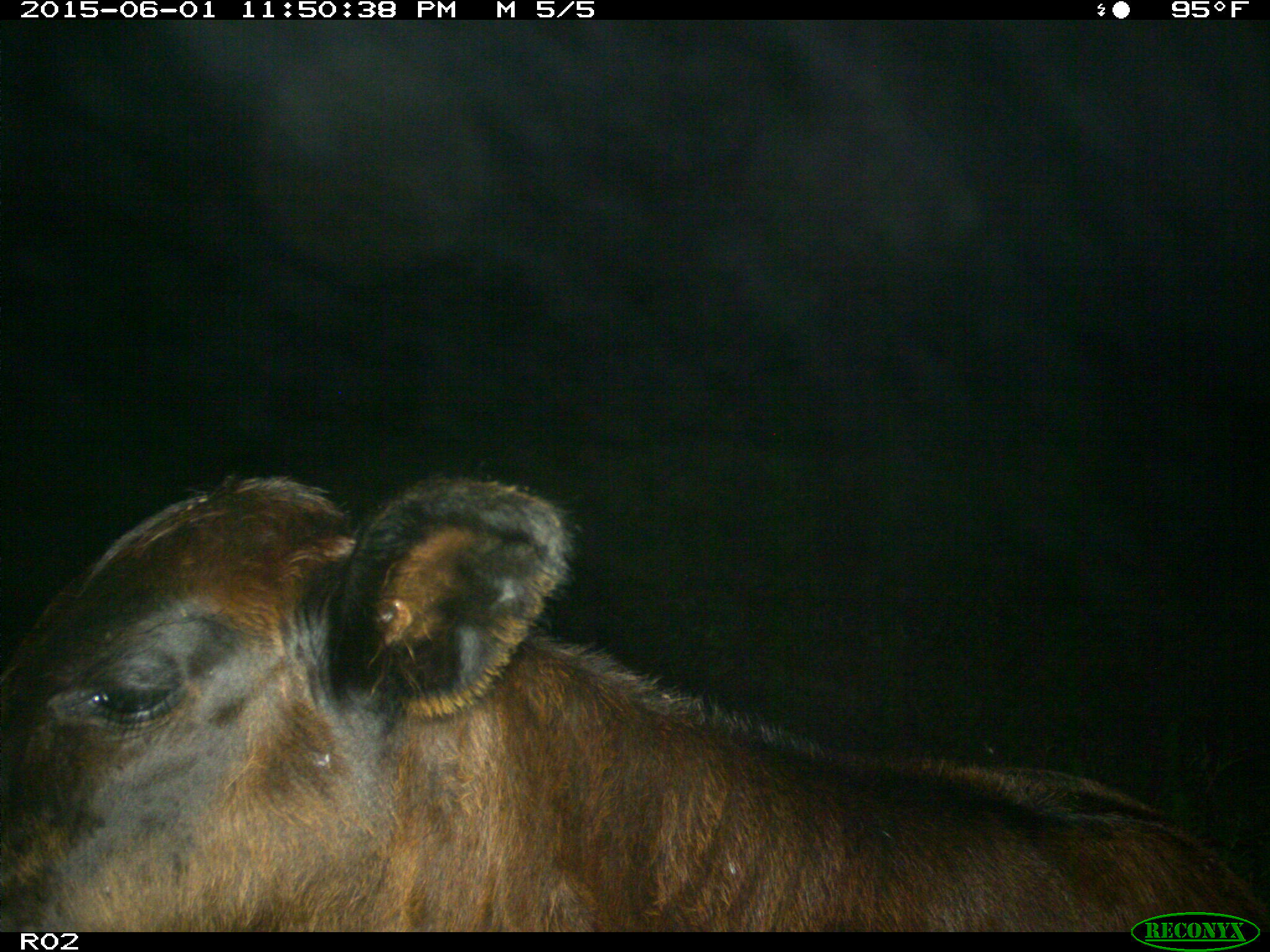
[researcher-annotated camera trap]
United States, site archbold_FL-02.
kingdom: Animalia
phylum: Chordata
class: Mammalia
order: Artiodactyla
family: Bovidae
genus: Bos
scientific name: Bos taurus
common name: domestic cow